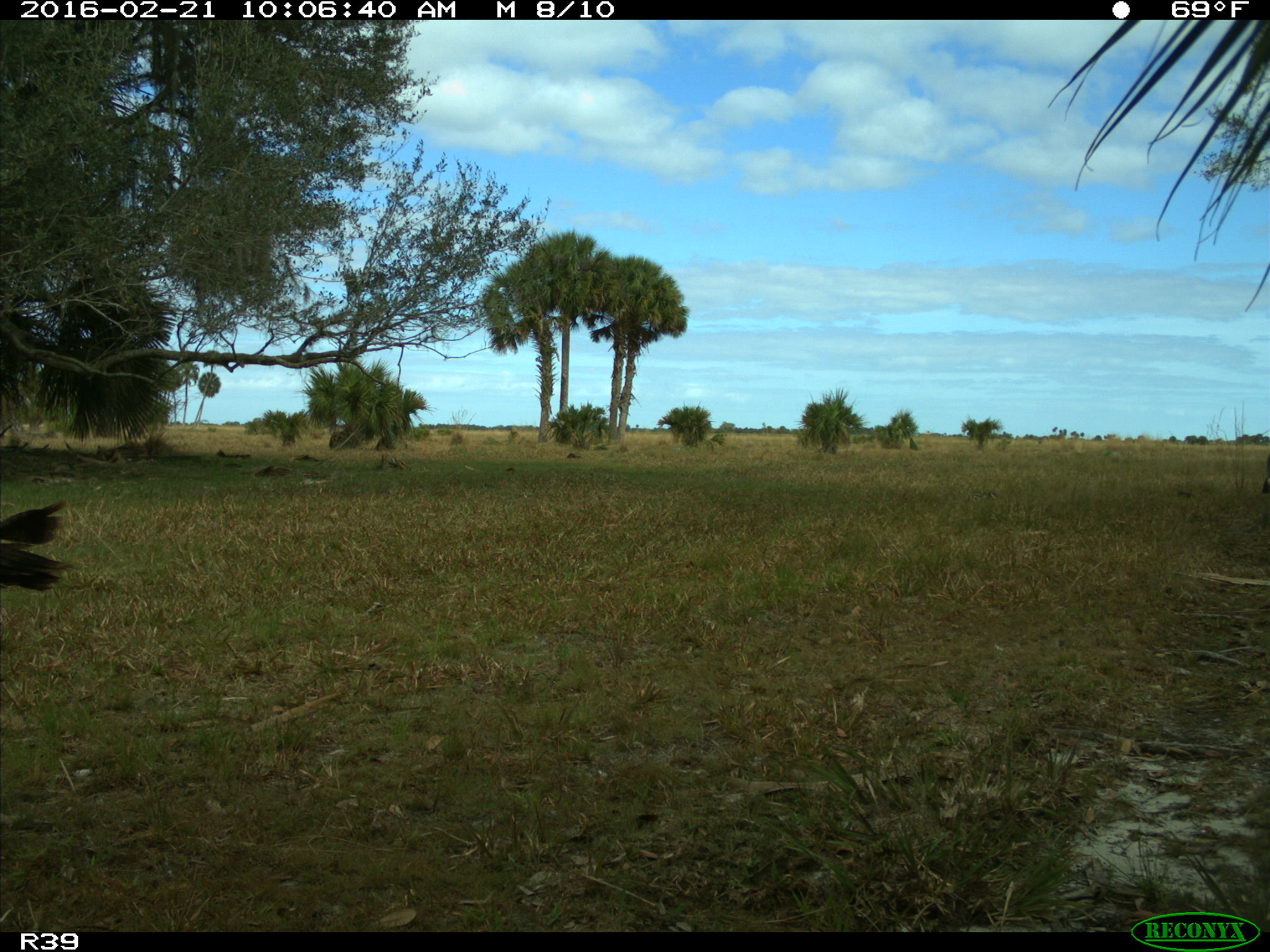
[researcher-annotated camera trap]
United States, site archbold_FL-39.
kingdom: Animalia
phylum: Chordata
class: Aves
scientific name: Aves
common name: birds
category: unidentified bird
Unidentified bird (birds) (Aves).